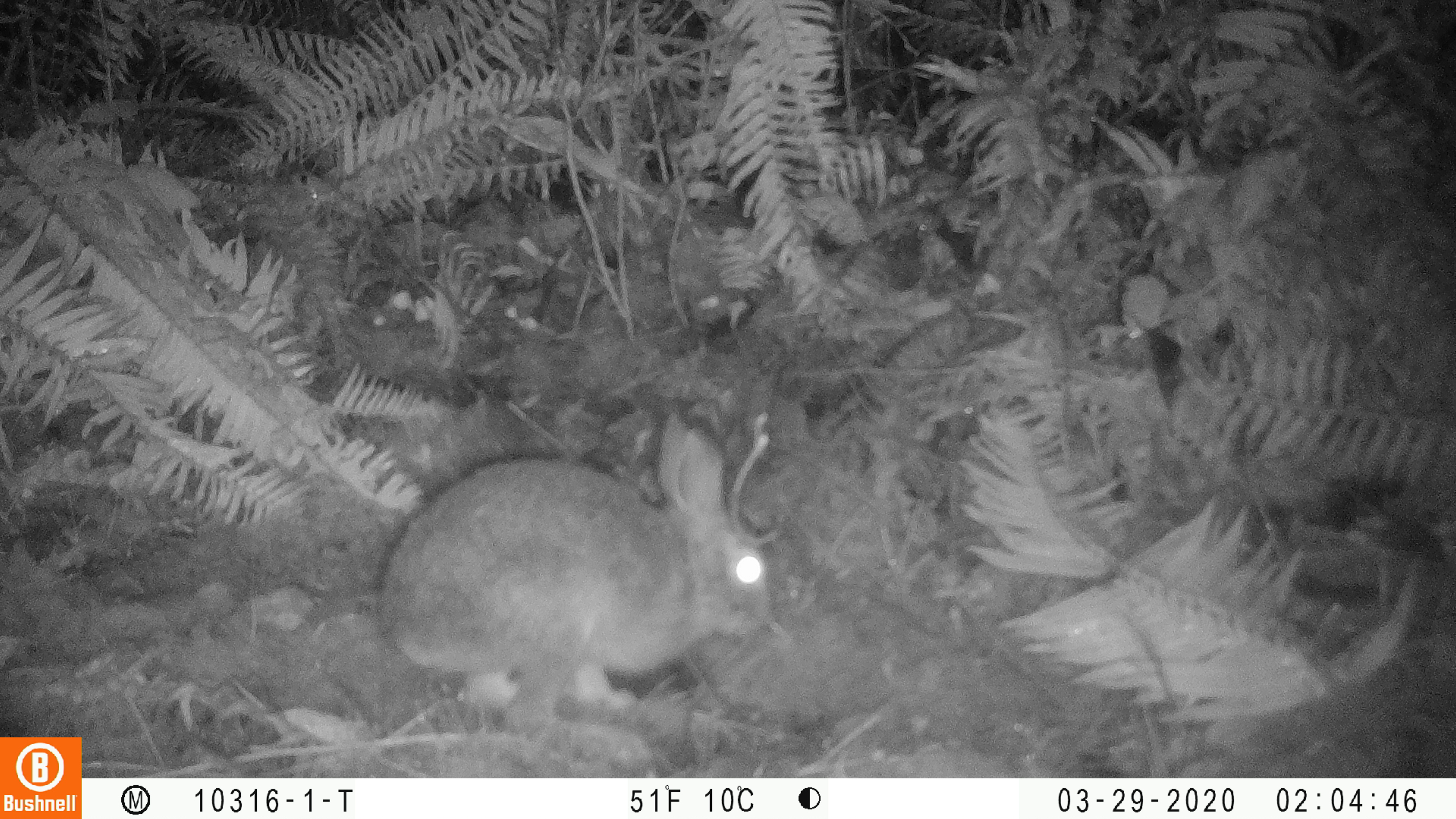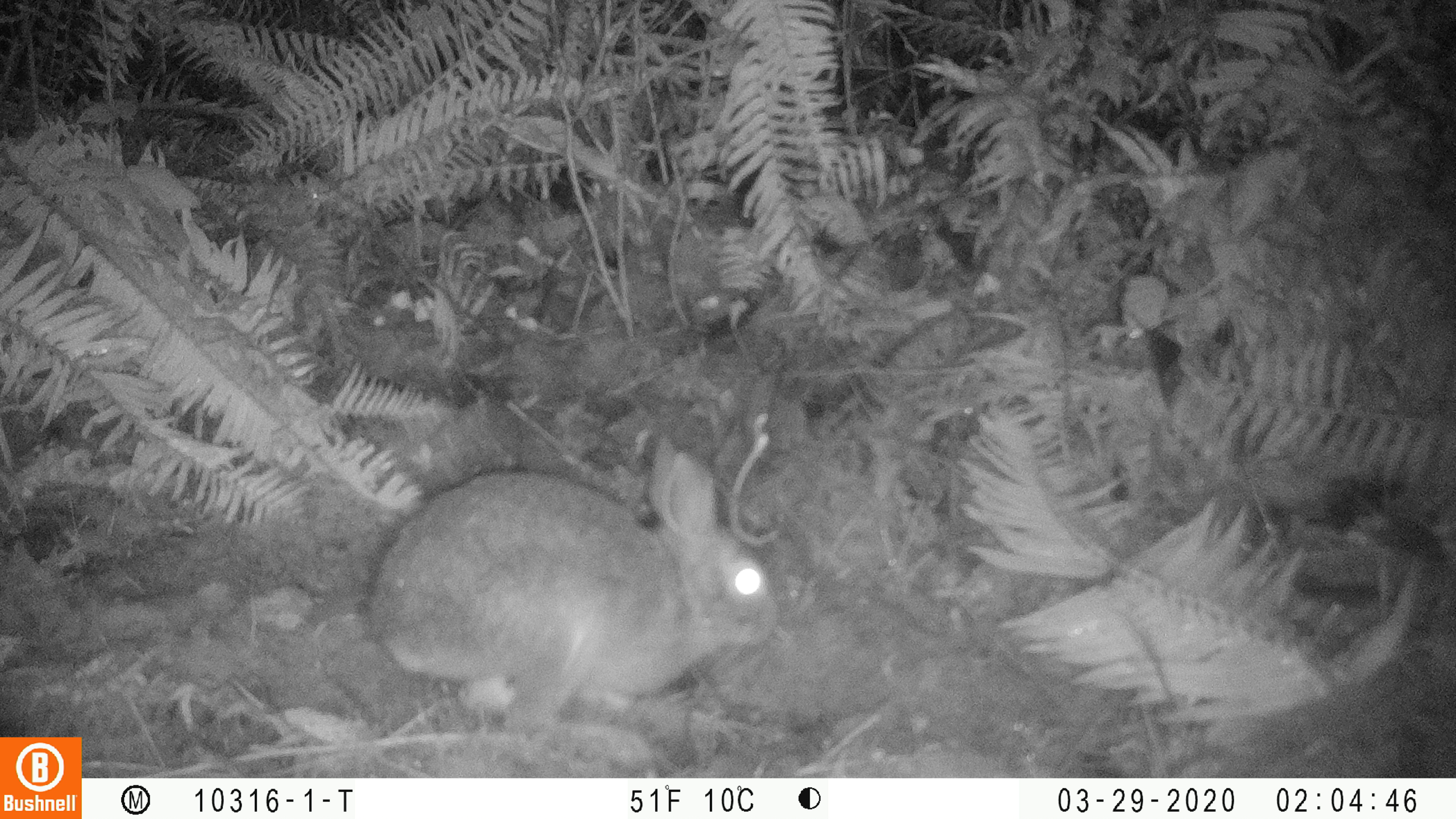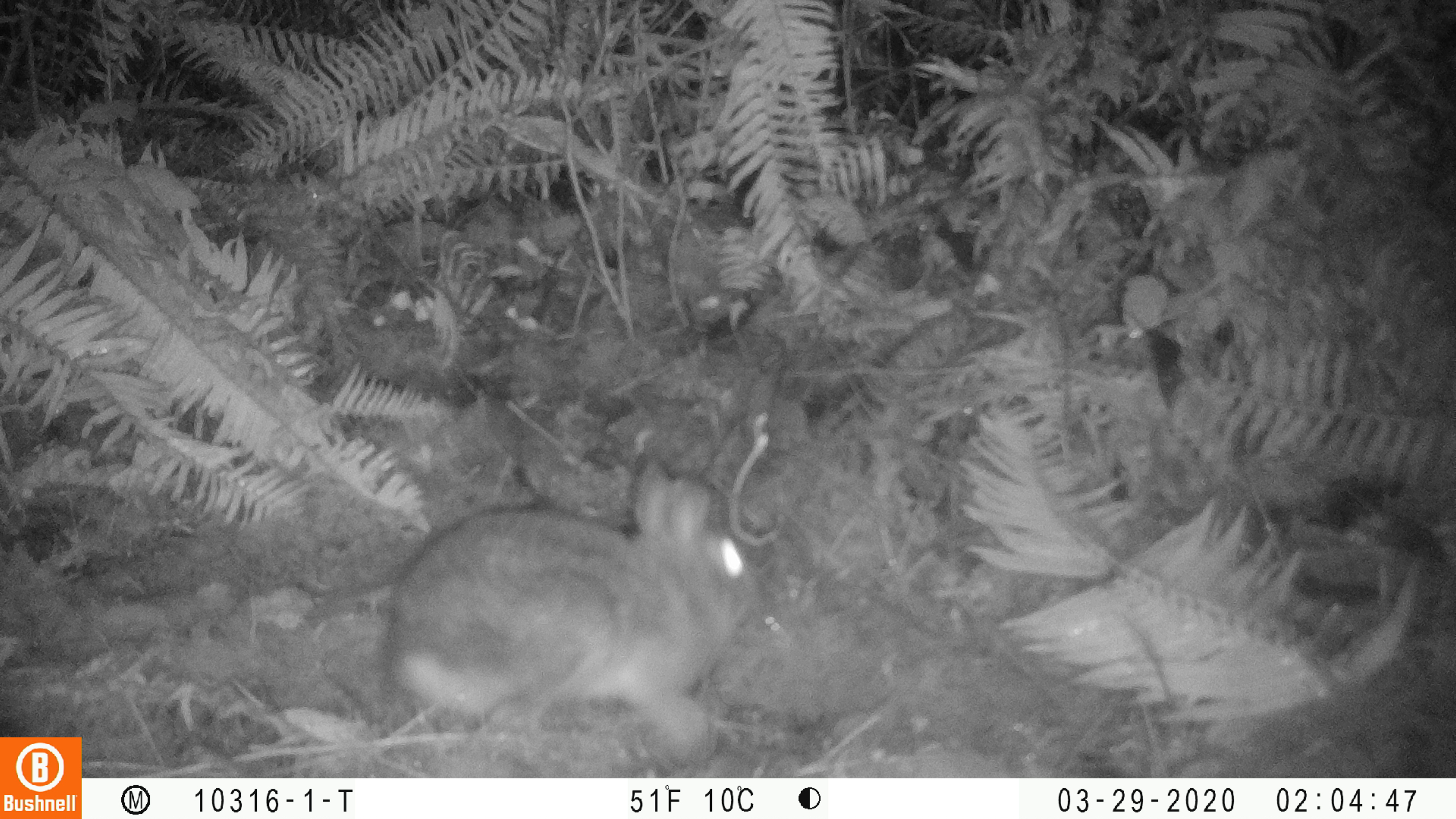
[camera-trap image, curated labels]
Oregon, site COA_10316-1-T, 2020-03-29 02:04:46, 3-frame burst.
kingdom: Animalia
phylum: Chordata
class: Mammalia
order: Lagomorpha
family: Leporidae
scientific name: Leporidae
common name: hares and rabbits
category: leporidae family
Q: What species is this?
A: Leporidae family (hares and rabbits) (Leporidae).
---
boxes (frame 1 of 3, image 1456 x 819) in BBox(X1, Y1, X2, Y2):
leporidae family: BBox(363, 410, 783, 732)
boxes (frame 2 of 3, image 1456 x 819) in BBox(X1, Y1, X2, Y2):
leporidae family: BBox(363, 436, 779, 693)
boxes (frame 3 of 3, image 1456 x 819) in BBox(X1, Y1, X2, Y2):
leporidae family: BBox(385, 450, 765, 748)